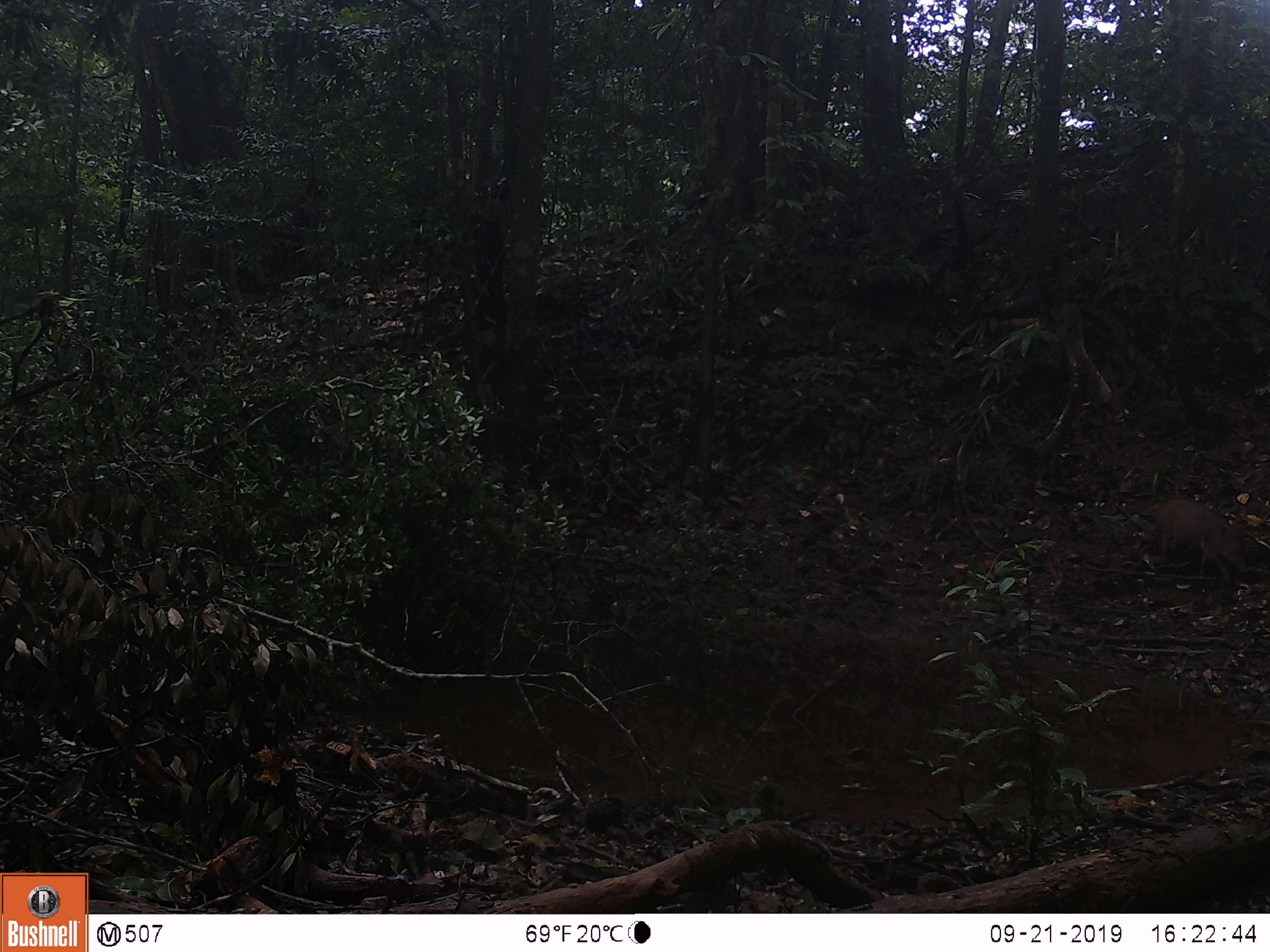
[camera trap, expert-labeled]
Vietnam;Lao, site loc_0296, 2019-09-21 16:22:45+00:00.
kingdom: Animalia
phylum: Chordata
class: Mammalia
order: Artiodactyla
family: Suidae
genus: Sus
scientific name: Sus scrofa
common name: eurasian wild pig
Eurasian wild pig (Sus scrofa). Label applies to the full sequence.